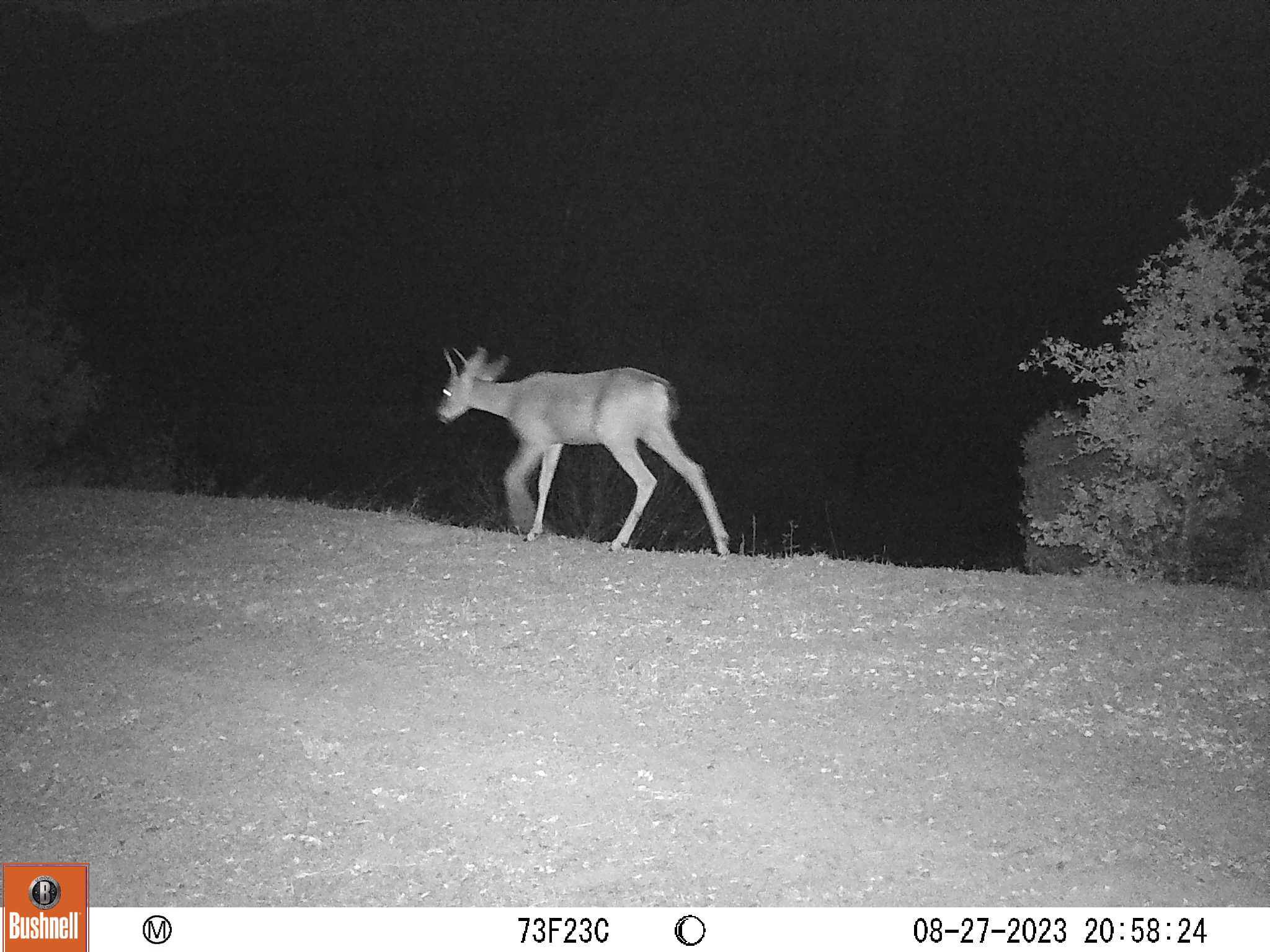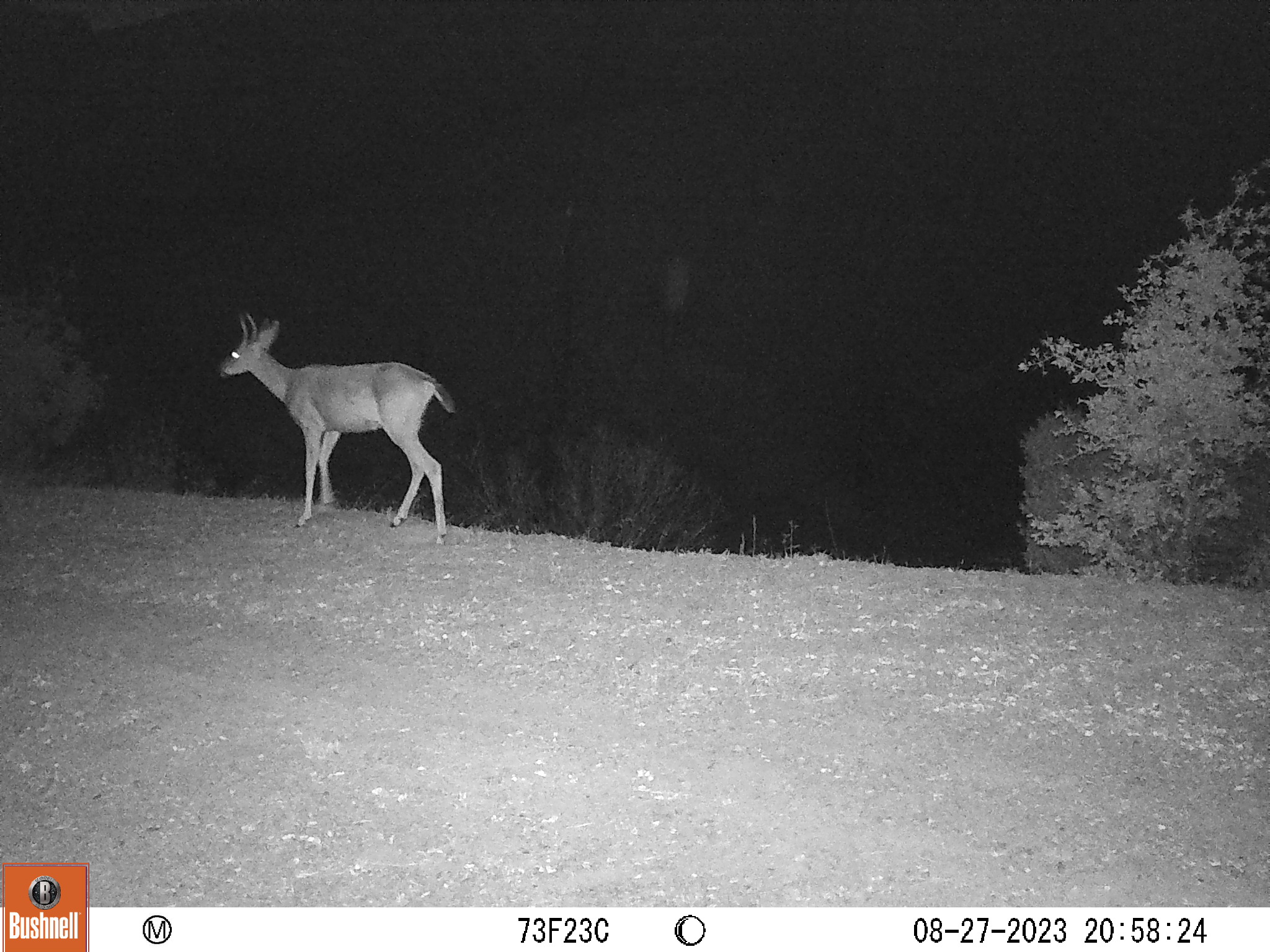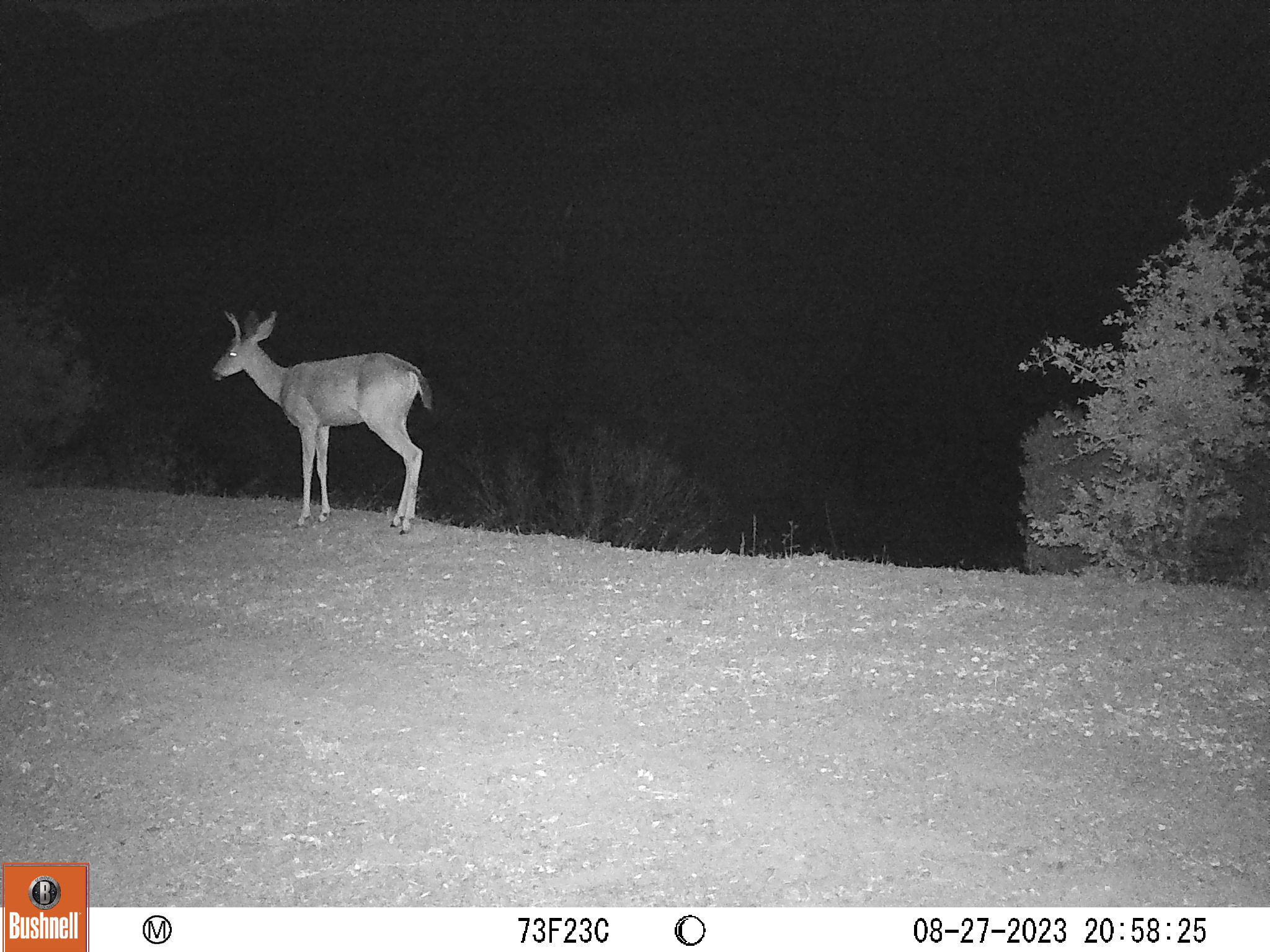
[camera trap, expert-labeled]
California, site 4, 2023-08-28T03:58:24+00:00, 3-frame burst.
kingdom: Animalia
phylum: Chordata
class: Mammalia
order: Artiodactyla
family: Cervidae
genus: Odocoileus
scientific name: Odocoileus hemionus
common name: mule deer